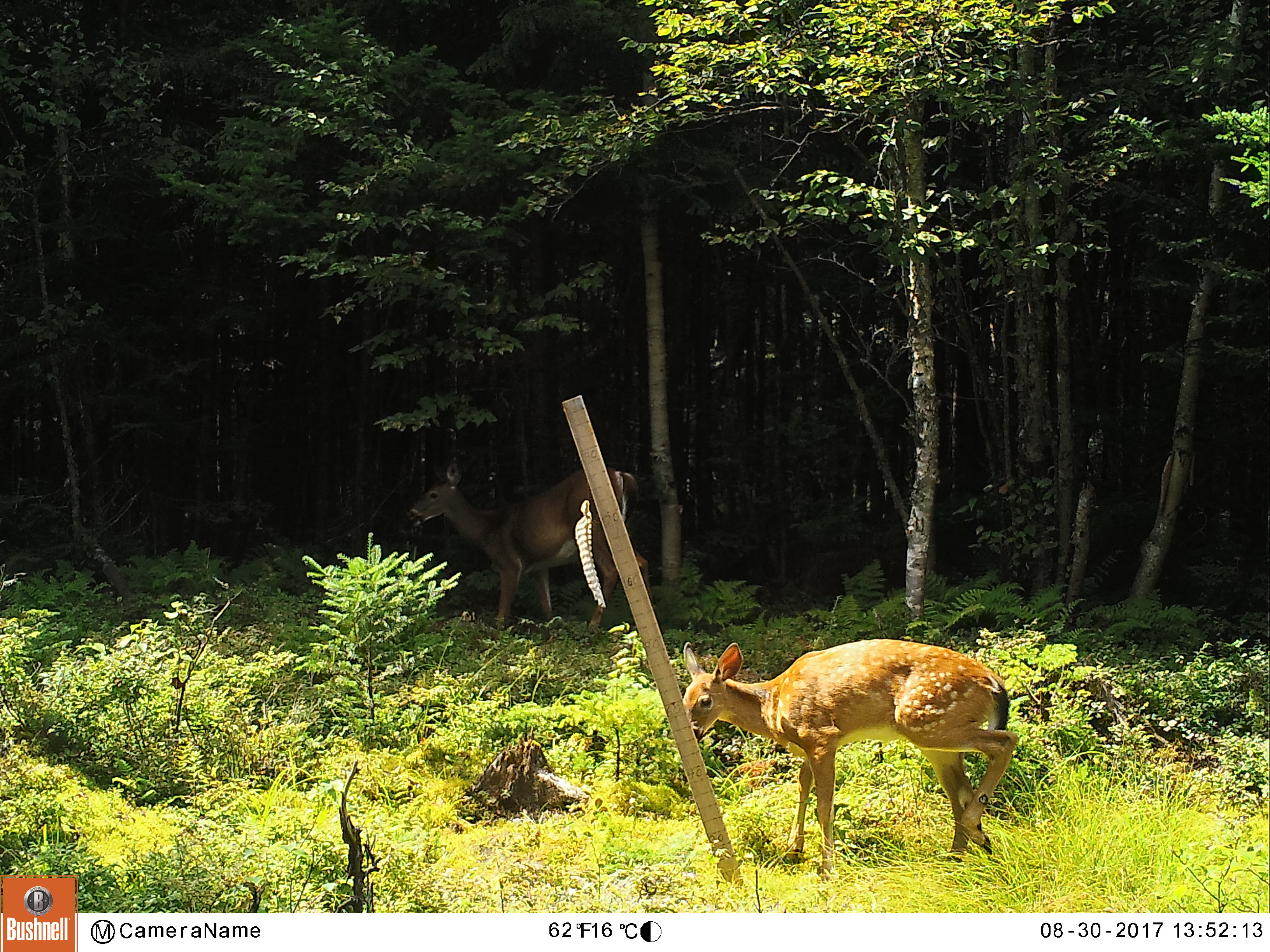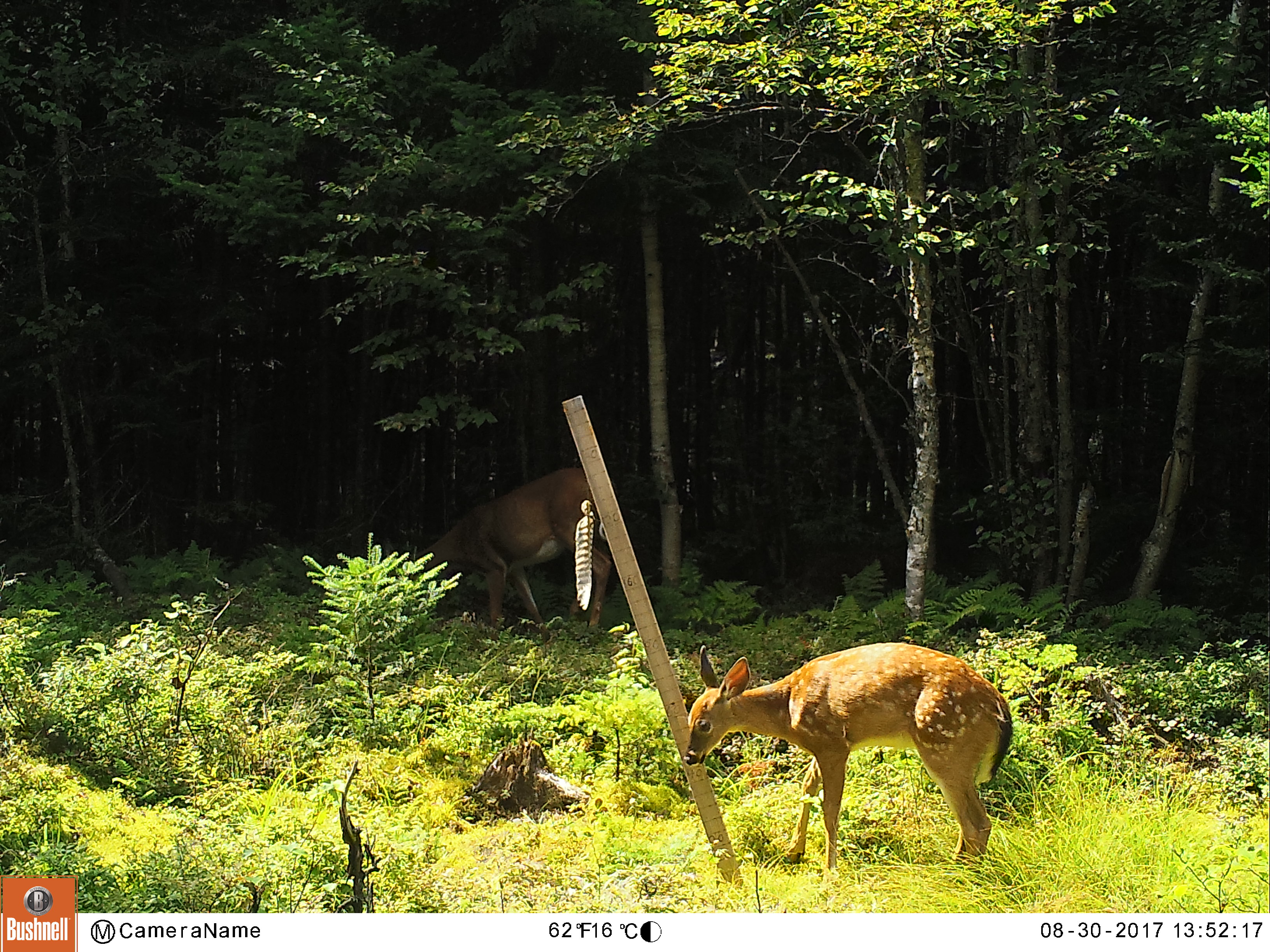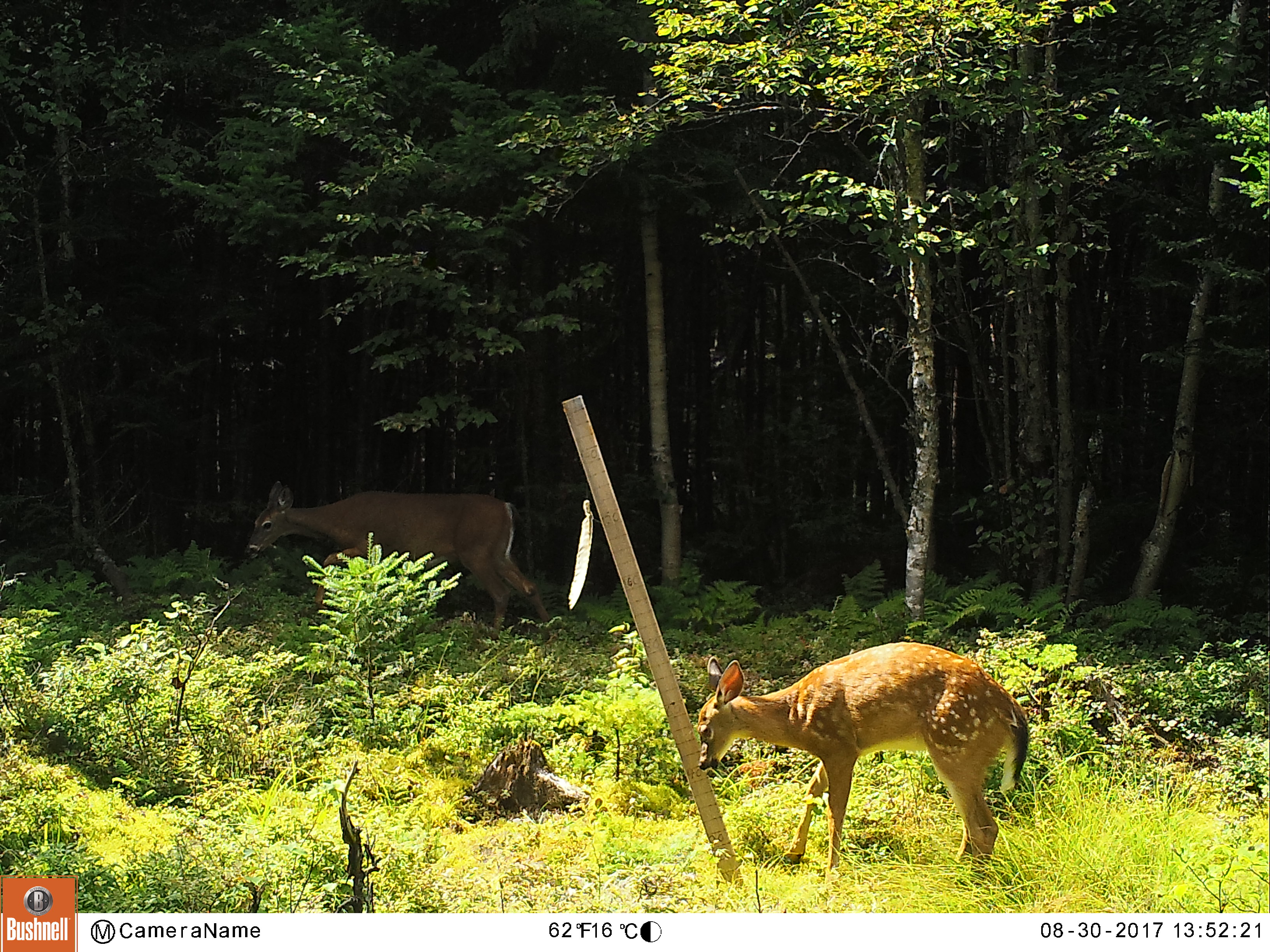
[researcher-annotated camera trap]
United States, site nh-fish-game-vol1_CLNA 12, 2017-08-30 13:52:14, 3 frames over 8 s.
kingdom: Animalia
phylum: Chordata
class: Mammalia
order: Artiodactyla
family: Cervidae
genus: Odocoileus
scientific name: Odocoileus virginianus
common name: white-tailed deer